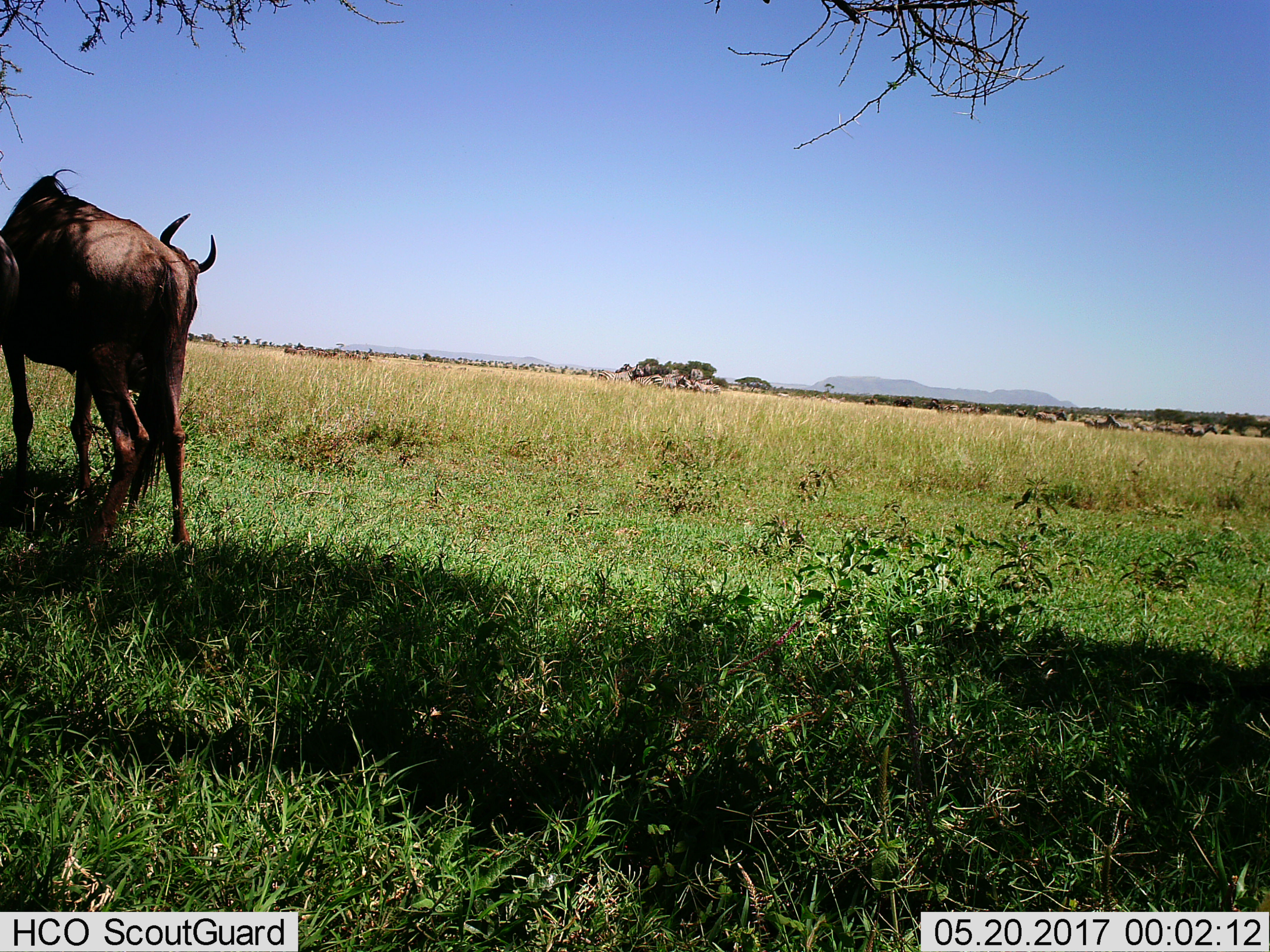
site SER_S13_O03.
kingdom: Animalia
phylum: Chordata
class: Mammalia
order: Artiodactyla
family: Bovidae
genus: Connochaetes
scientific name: Connochaetes taurinus taurinus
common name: blue wildebeest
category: wildebeestblue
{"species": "wildebeestblue (blue wildebeest) (Connochaetes taurinus taurinus)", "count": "1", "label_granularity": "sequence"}